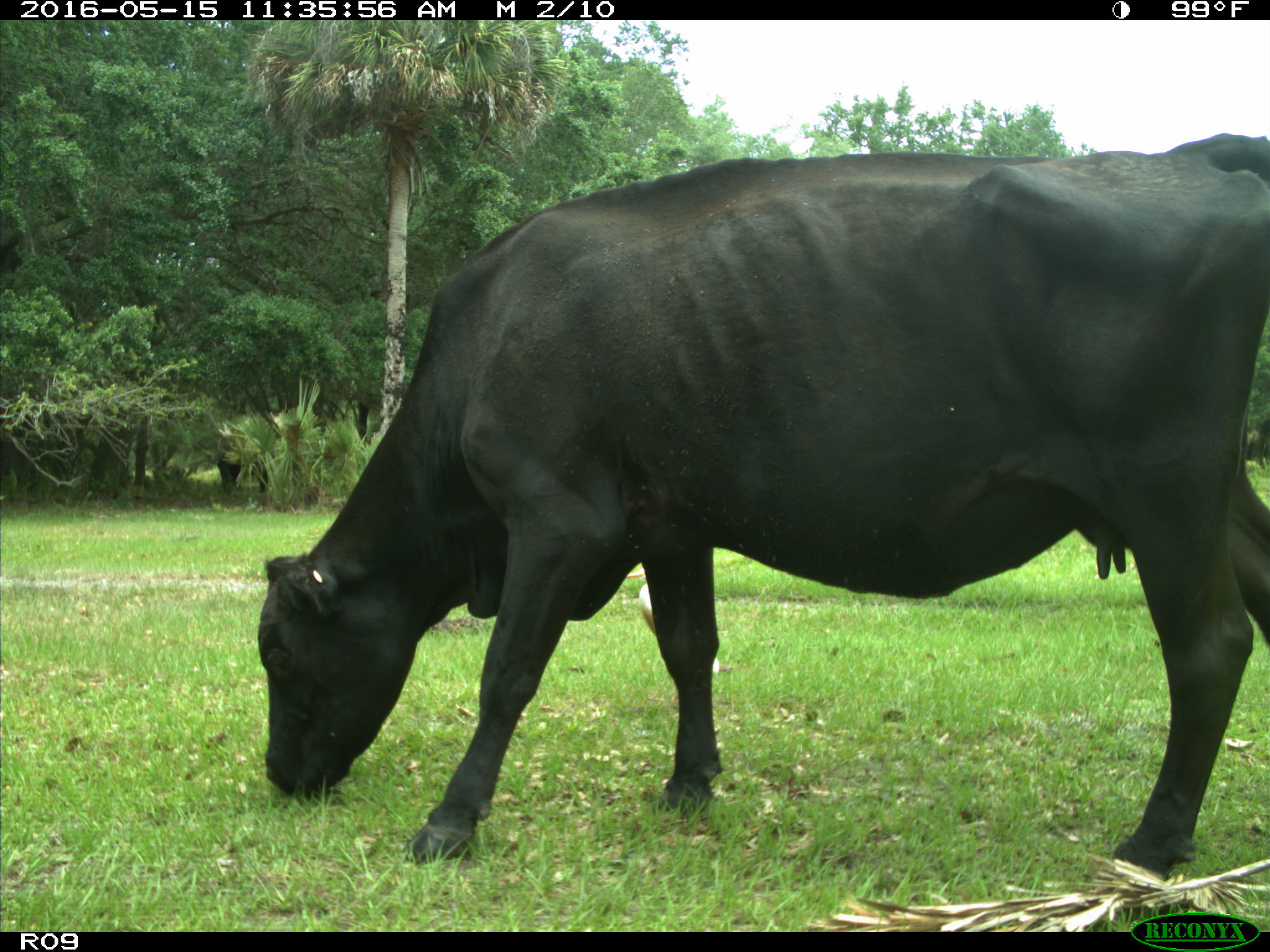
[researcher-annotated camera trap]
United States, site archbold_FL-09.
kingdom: Animalia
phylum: Chordata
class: Mammalia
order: Artiodactyla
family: Bovidae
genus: Bos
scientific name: Bos taurus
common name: domestic cow